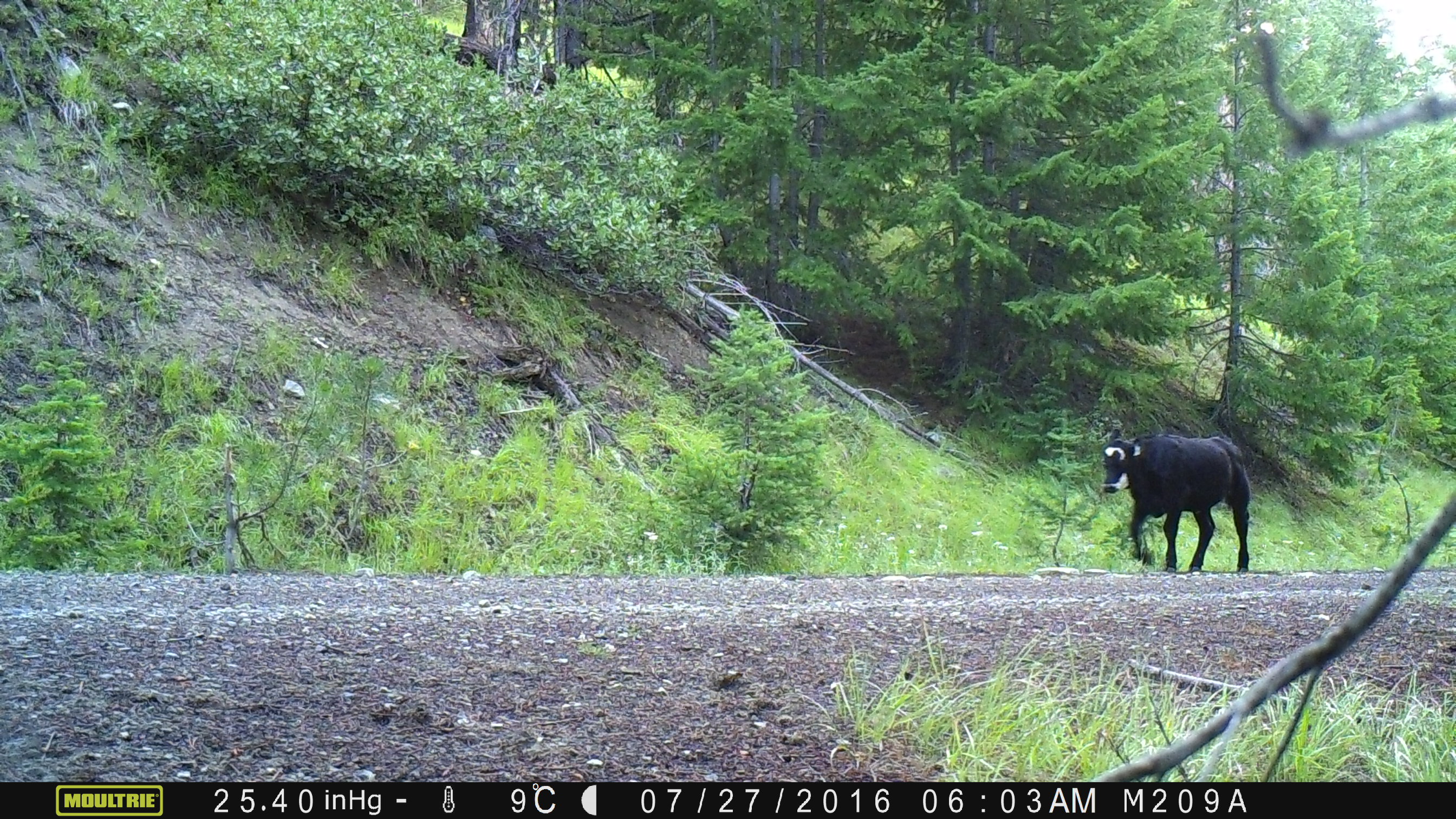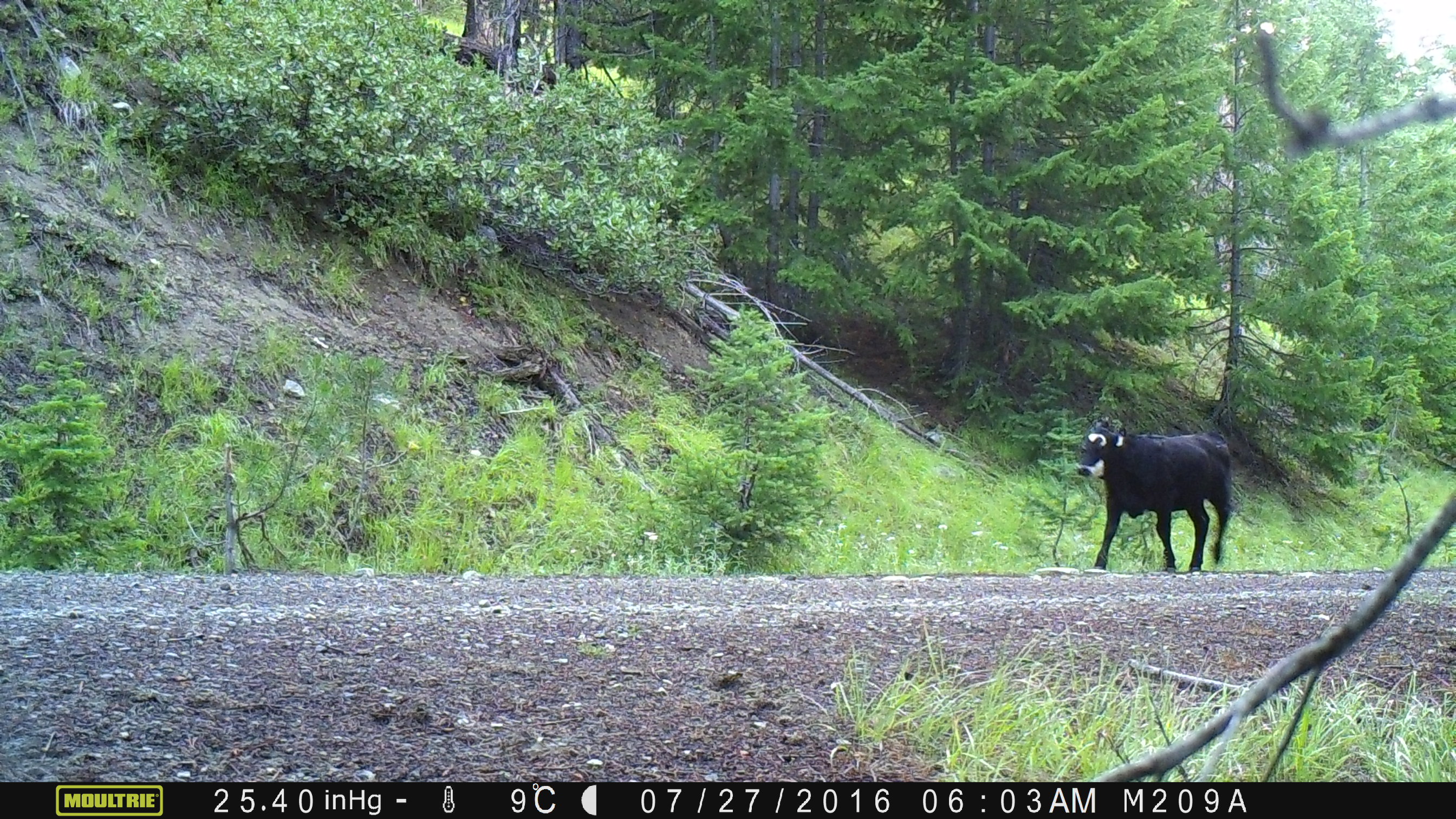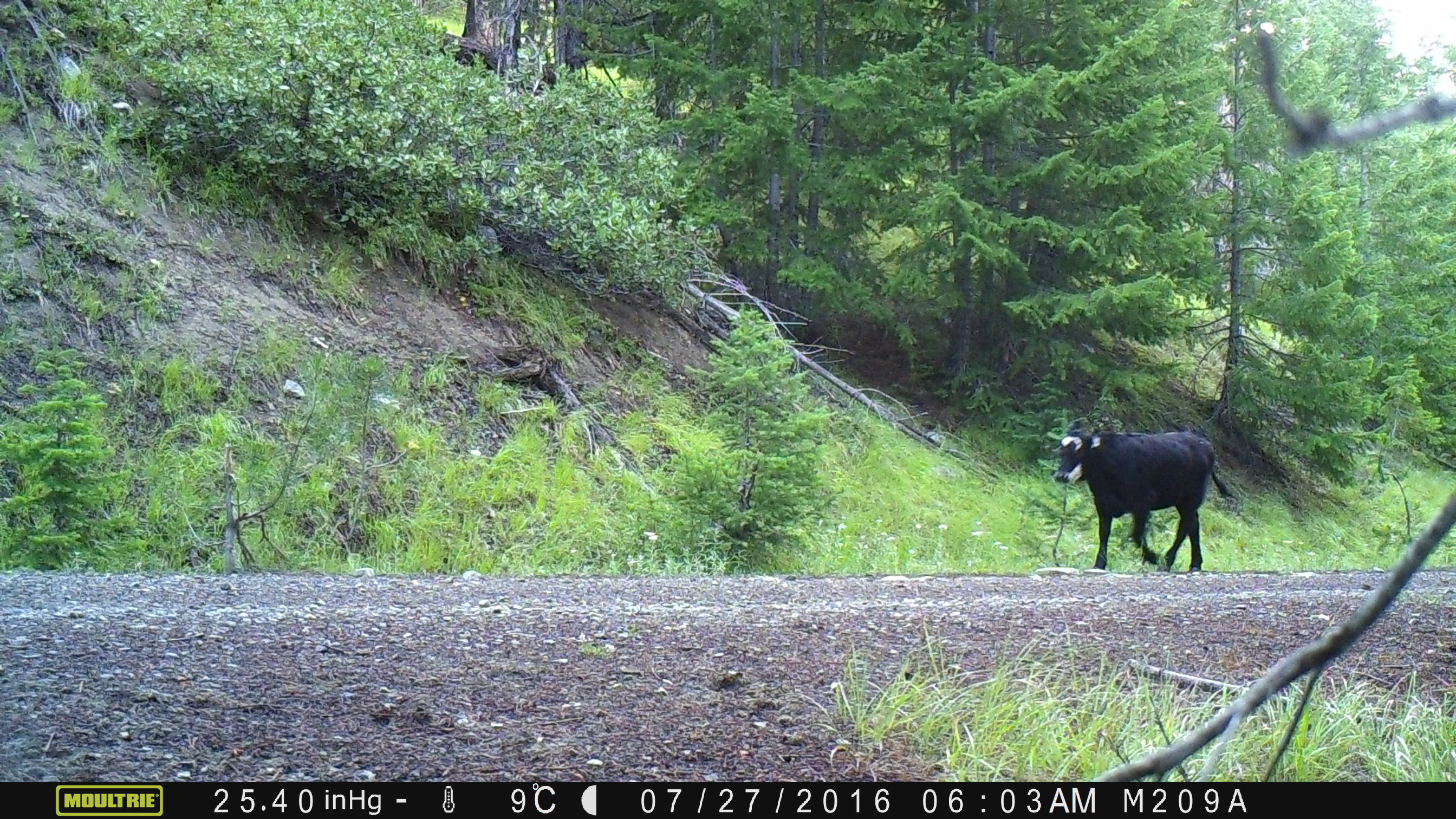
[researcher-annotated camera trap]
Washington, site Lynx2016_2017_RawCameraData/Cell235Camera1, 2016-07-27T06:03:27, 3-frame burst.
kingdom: Animalia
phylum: Chordata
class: Mammalia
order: Artiodactyla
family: Bovidae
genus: Bos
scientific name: Bos taurus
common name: domestic cattle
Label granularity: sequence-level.